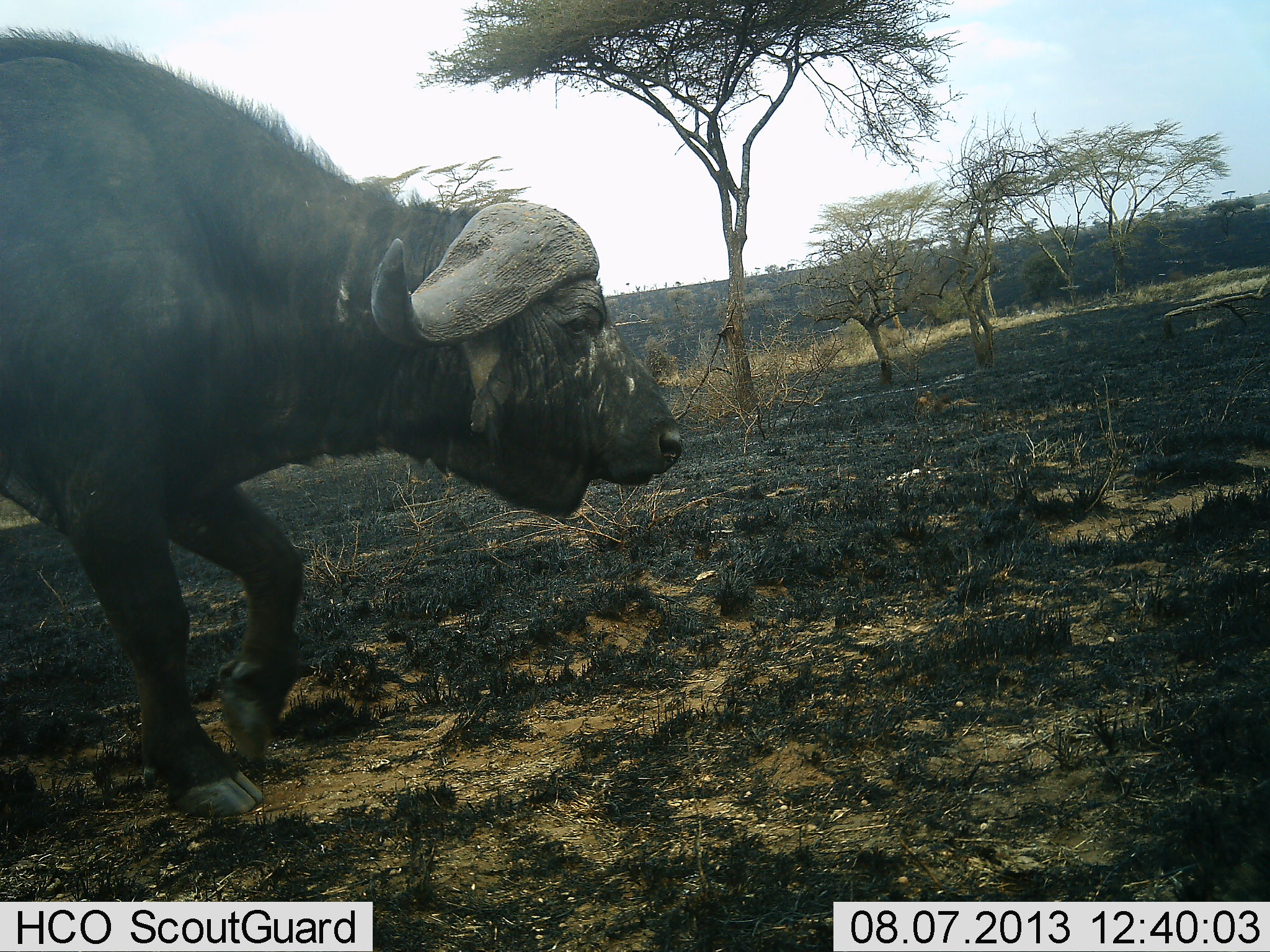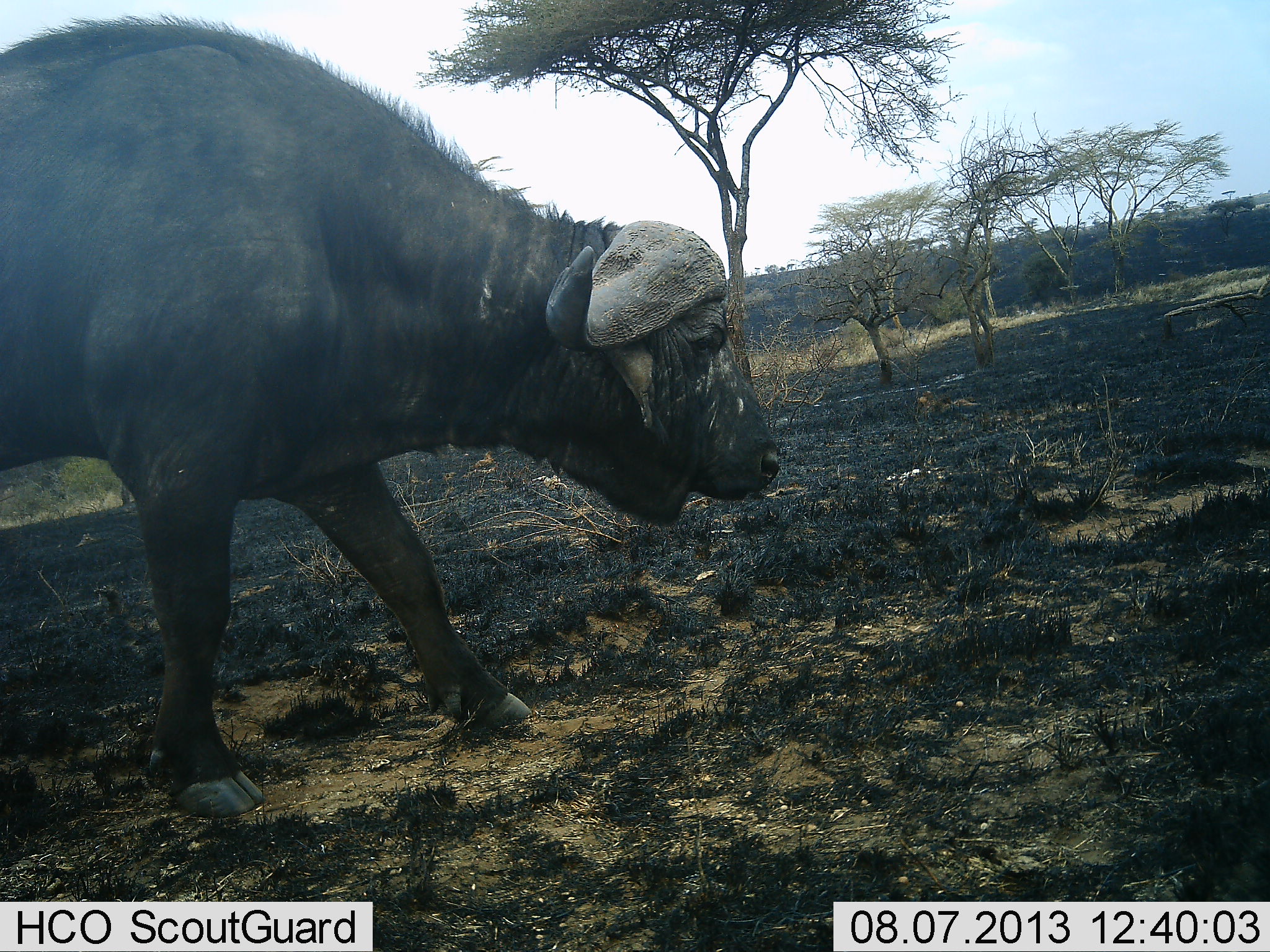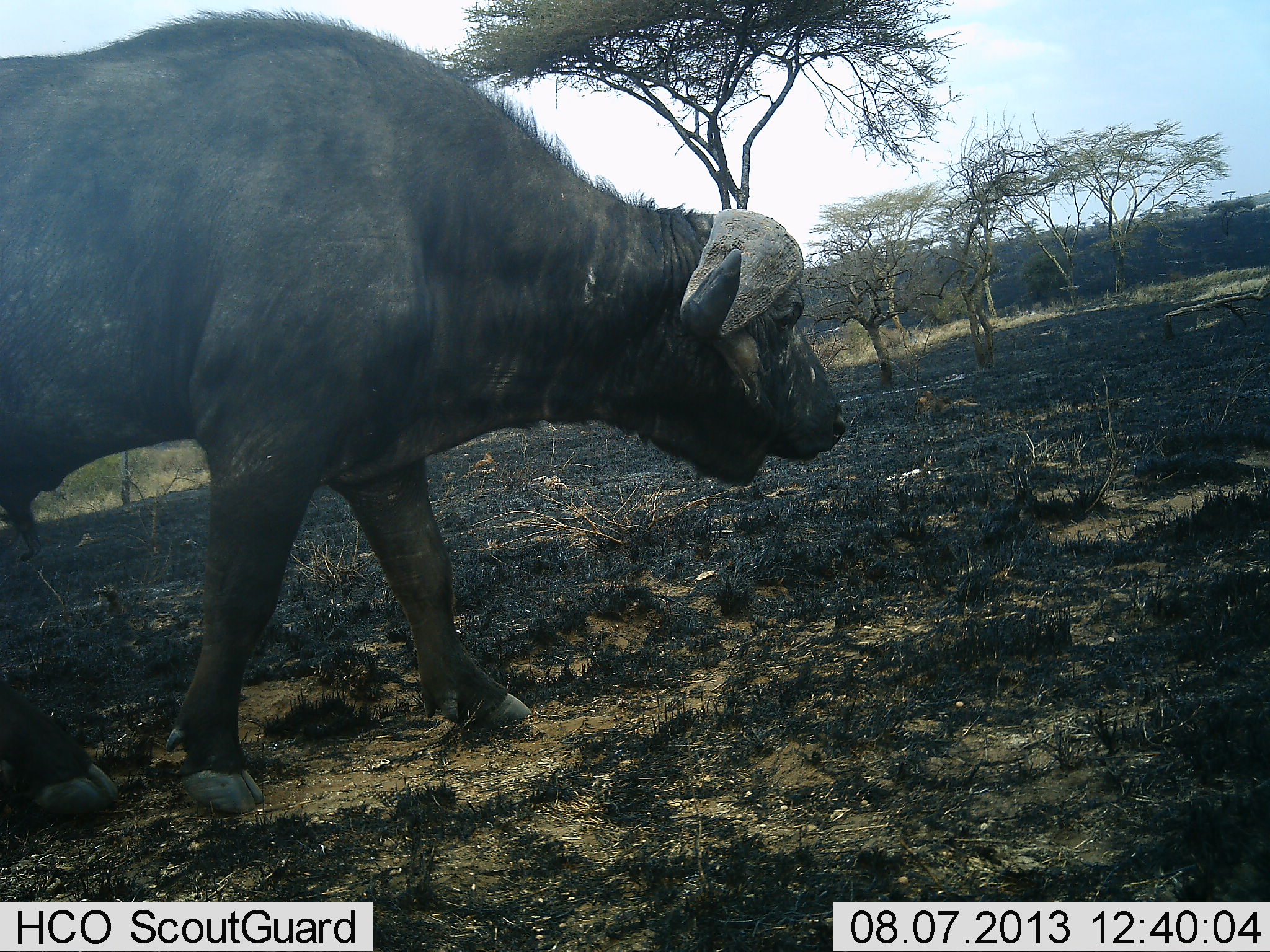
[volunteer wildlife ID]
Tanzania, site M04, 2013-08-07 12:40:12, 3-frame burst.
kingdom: Animalia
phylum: Chordata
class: Mammalia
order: Artiodactyla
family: Bovidae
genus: Syncerus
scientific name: Syncerus caffer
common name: cape buffalo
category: buffalo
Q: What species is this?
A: Buffalo (cape buffalo) (Syncerus caffer).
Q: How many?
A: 1.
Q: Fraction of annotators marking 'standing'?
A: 0%.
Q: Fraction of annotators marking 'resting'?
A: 0%.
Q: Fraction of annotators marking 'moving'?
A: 96%.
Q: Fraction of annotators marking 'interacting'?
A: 4%.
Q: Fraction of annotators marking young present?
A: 0%.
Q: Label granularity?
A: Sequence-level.